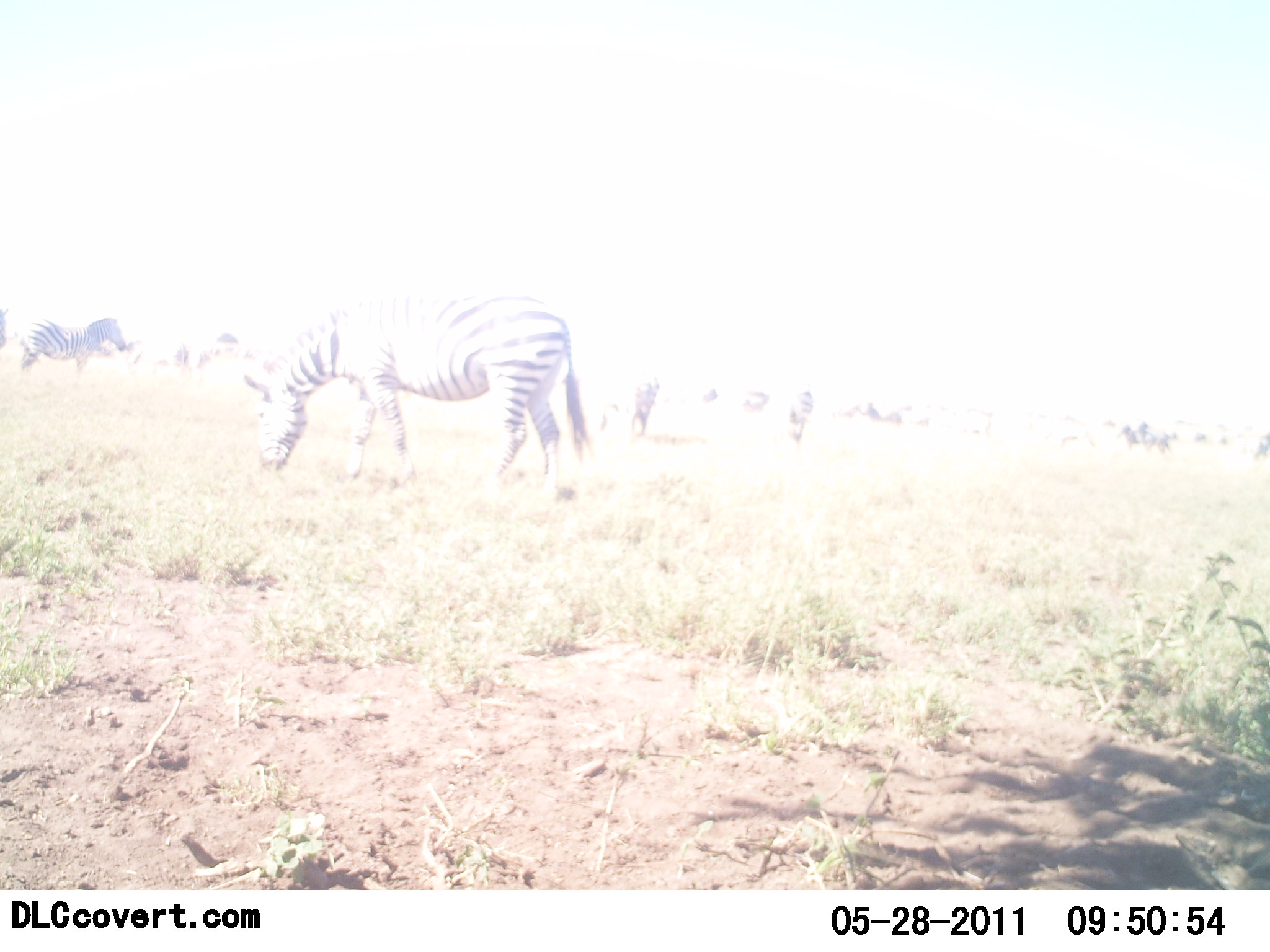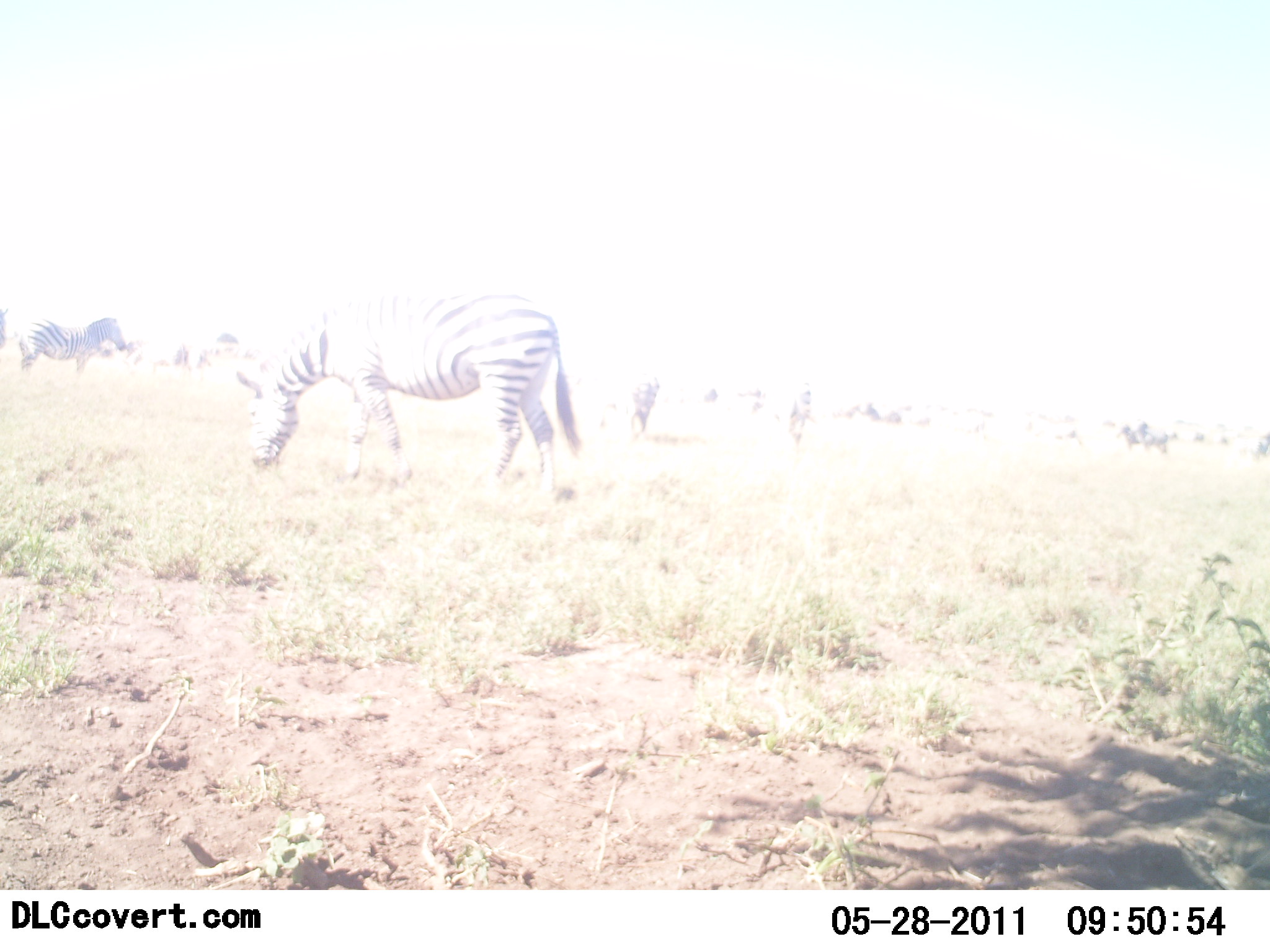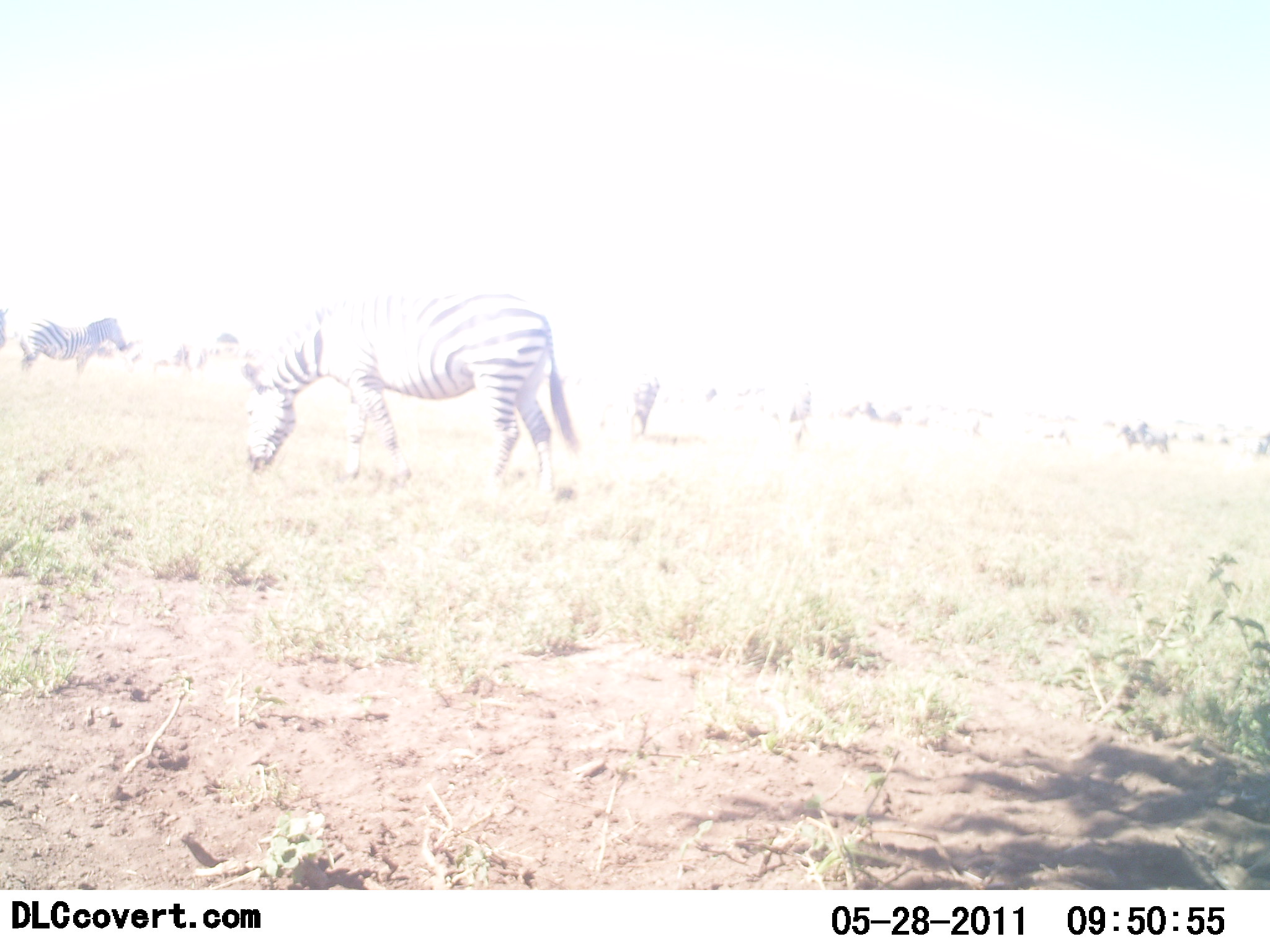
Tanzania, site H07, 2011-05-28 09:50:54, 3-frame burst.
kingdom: Animalia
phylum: Chordata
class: Mammalia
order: Perissodactyla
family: Equidae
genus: Equus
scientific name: Equus quagga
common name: plains zebra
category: zebra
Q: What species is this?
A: Zebra (plains zebra) (Equus quagga).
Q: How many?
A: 3.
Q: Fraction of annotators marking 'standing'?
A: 50%.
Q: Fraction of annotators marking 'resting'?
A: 8%.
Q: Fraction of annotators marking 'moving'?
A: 8%.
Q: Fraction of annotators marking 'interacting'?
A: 0%.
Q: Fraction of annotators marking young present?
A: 0%.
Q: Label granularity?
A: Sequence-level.